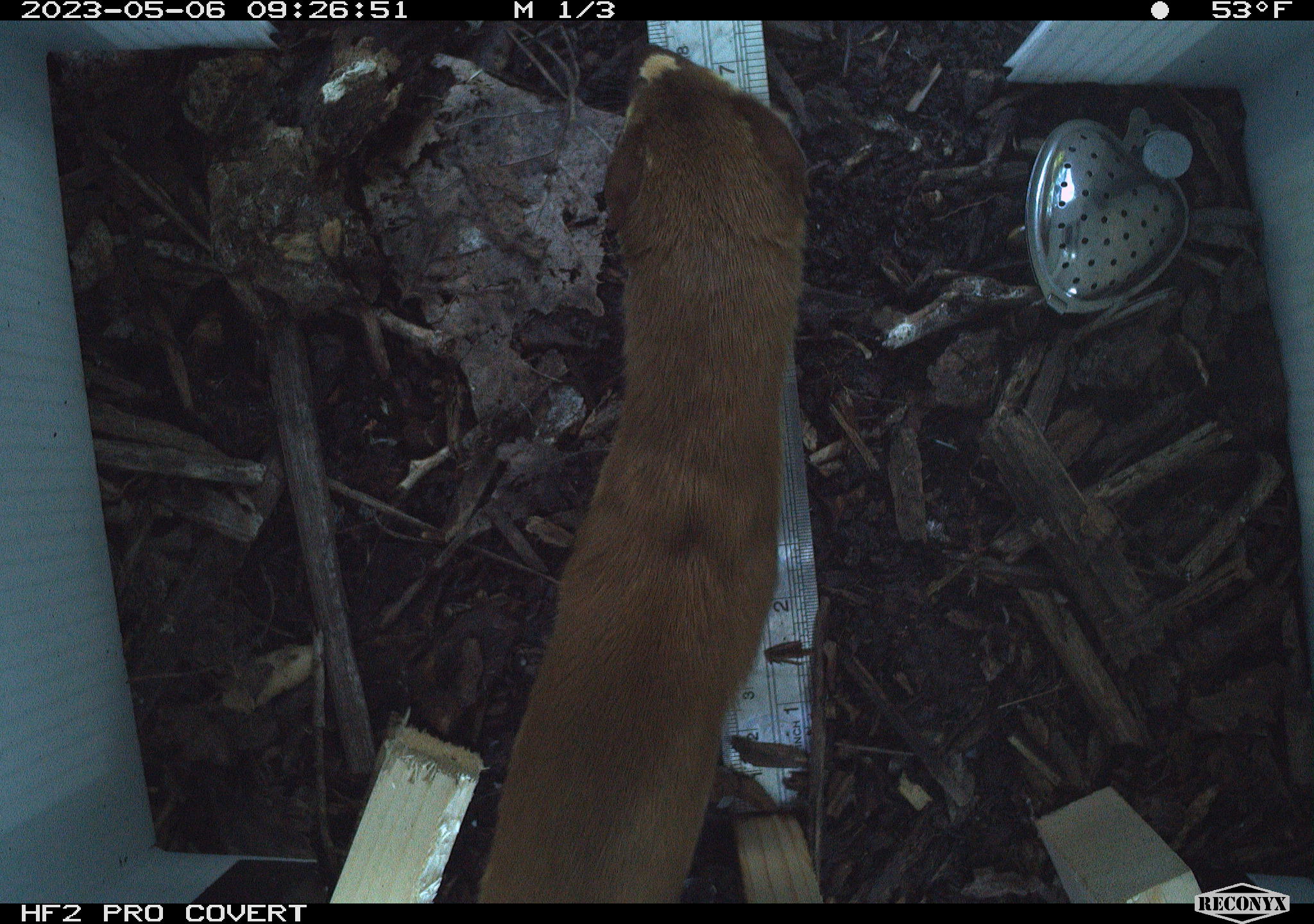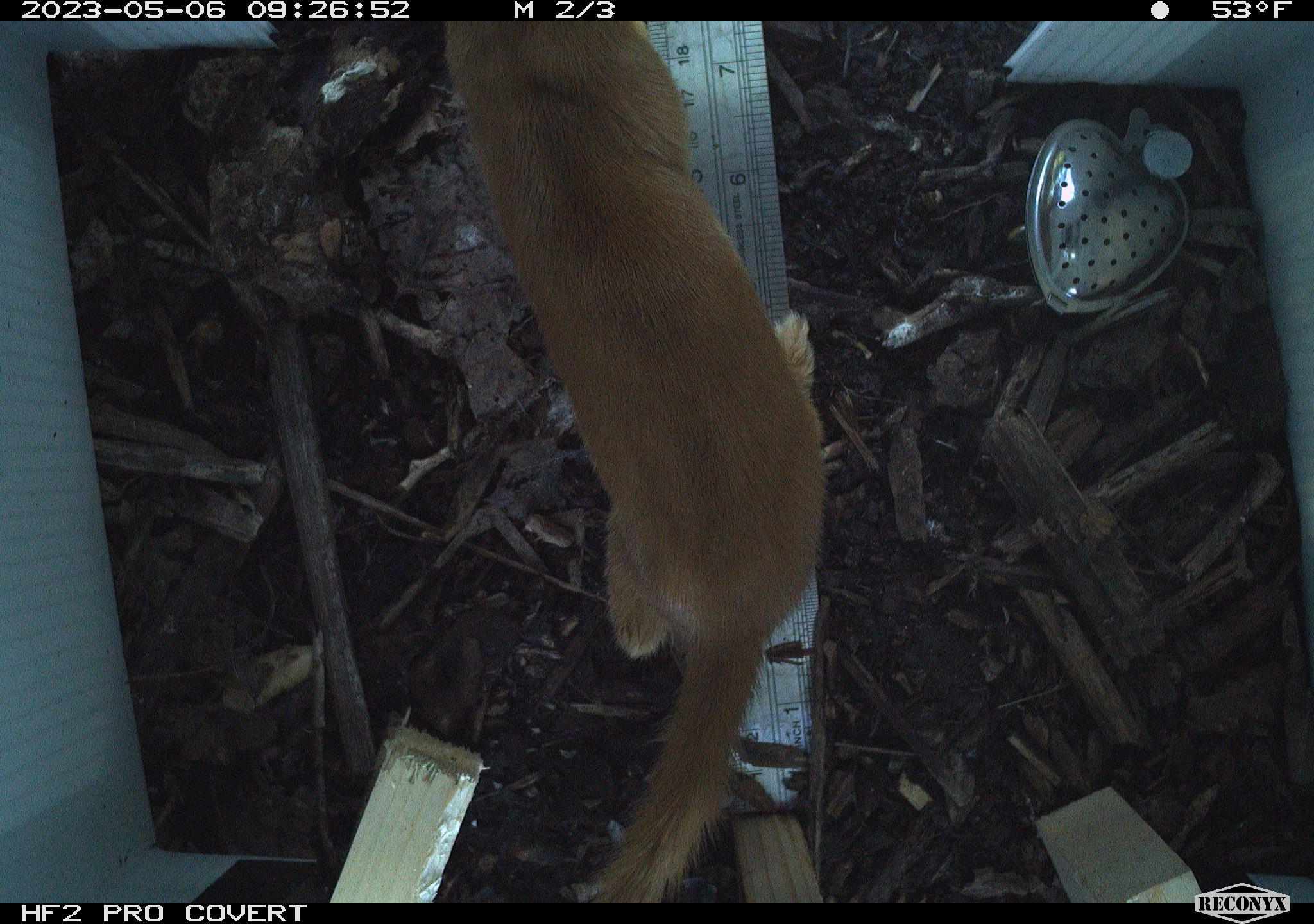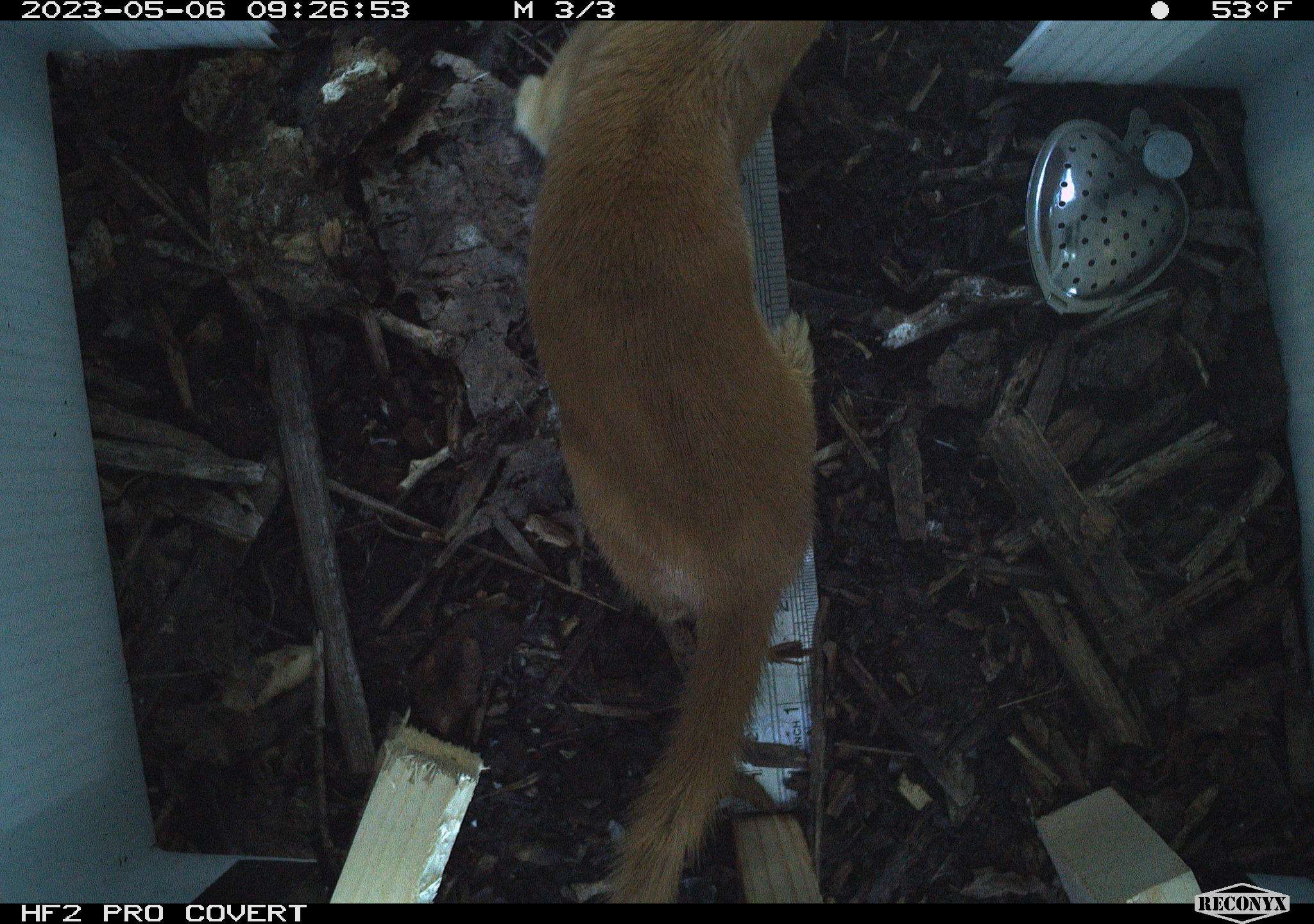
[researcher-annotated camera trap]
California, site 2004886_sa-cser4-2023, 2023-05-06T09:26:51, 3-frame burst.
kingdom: Animalia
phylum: Chordata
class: Mammalia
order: Carnivora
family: Mustelidae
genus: Neogale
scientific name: Neogale frenata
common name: long-tailed weasel